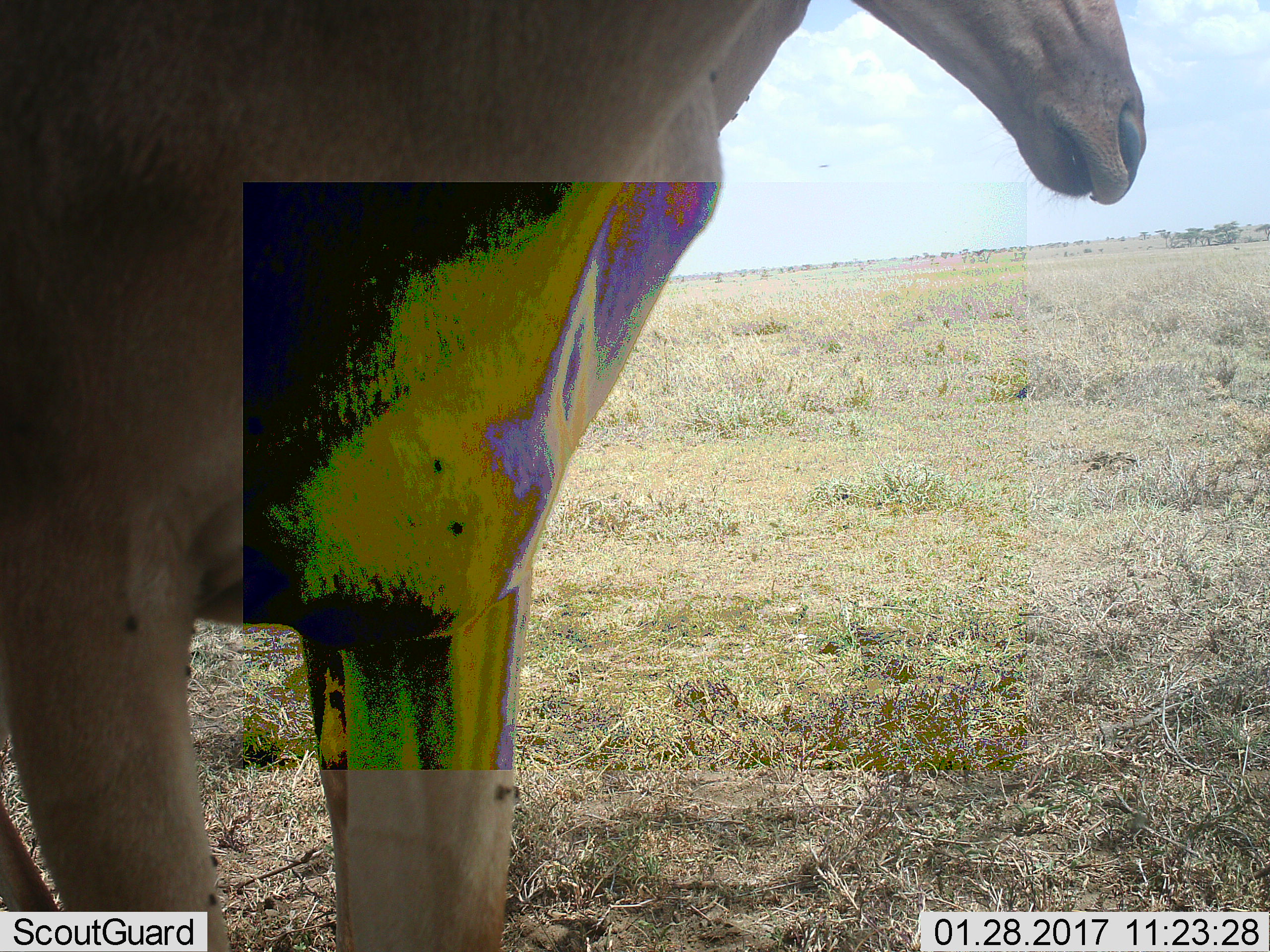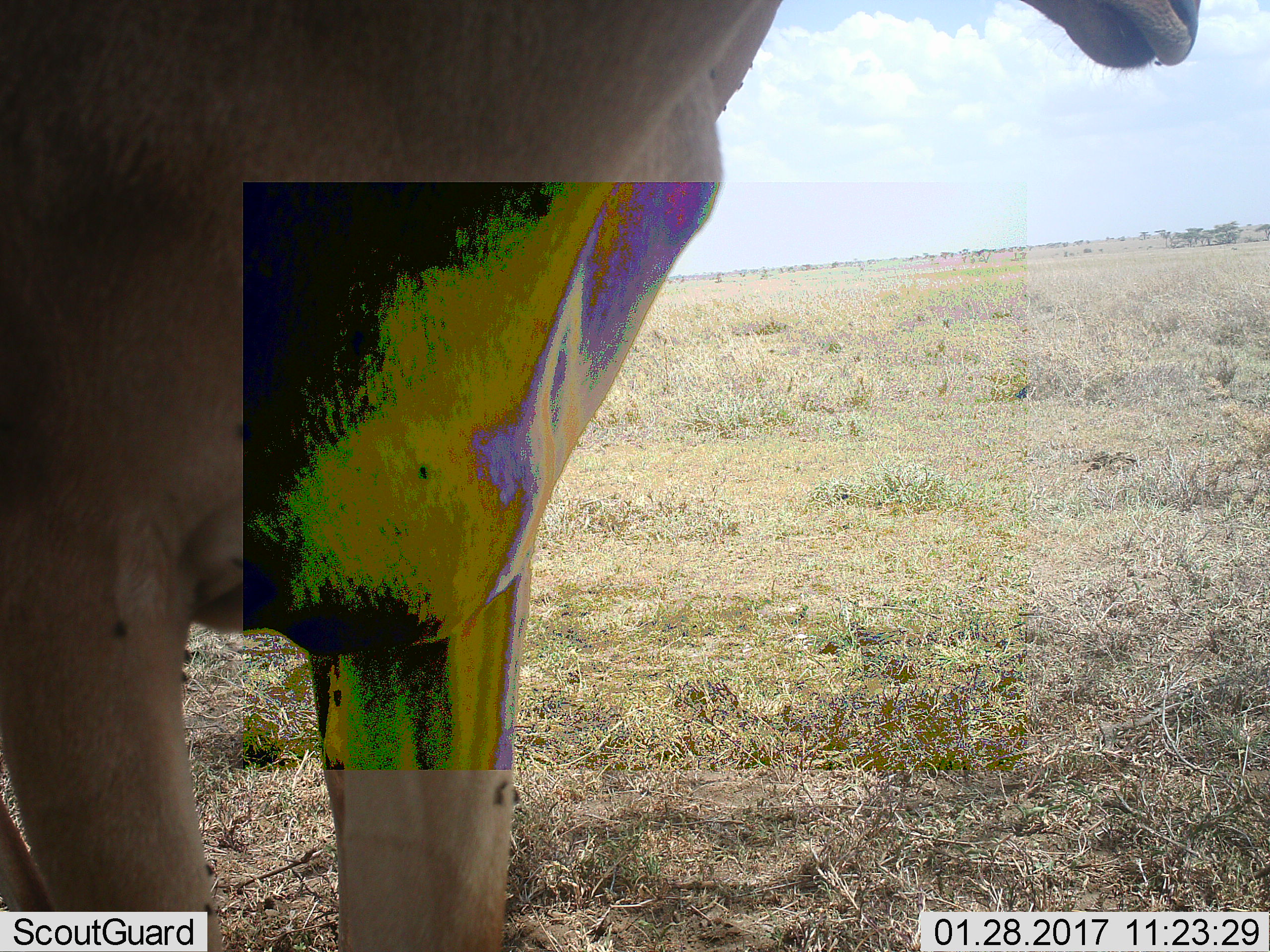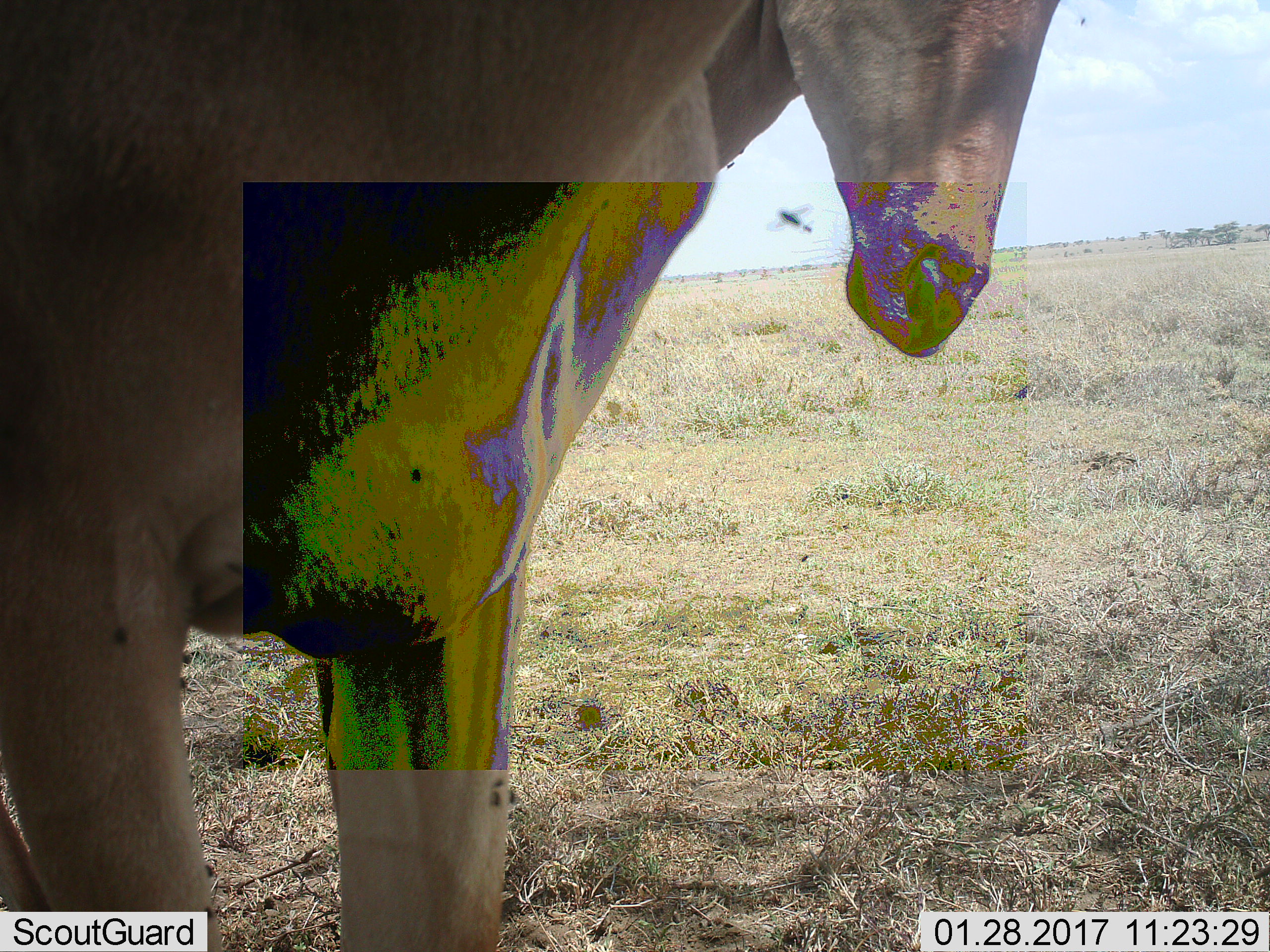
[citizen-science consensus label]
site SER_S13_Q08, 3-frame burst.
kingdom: Animalia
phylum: Chordata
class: Mammalia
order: Artiodactyla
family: Bovidae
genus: Alcelaphus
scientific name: Alcelaphus buselaphus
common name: hartebeest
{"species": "hartebeest (Alcelaphus buselaphus)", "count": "1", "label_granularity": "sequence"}